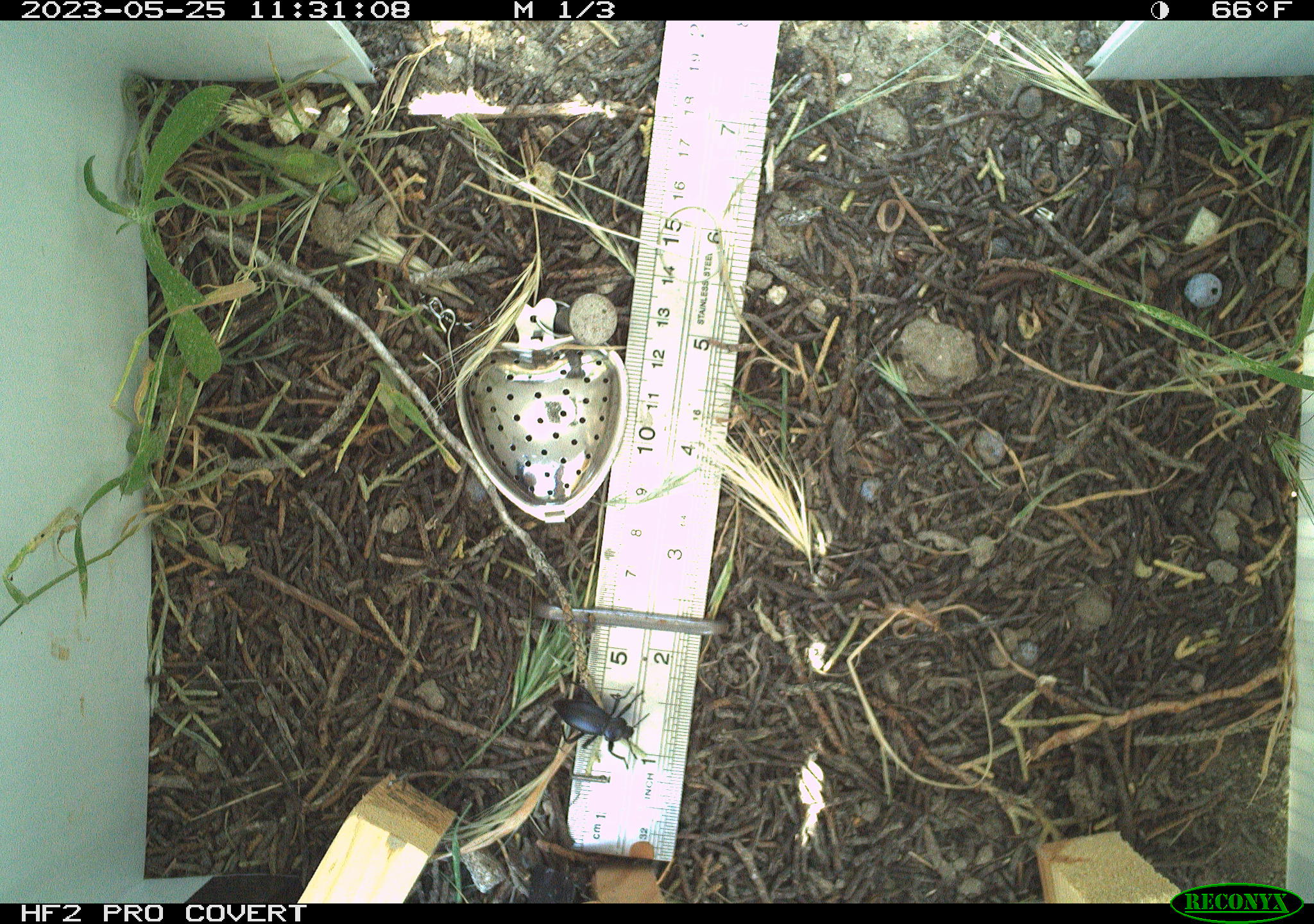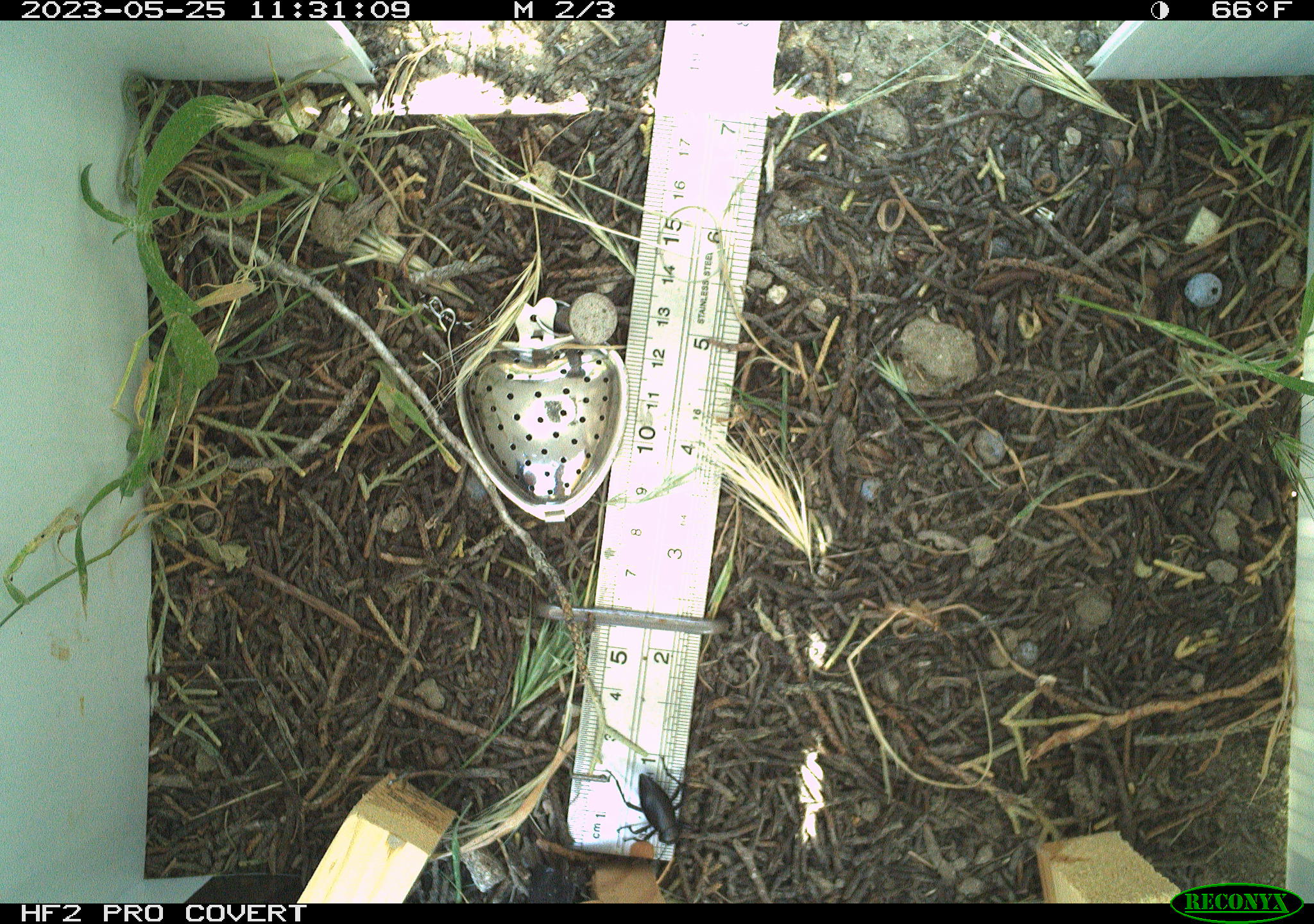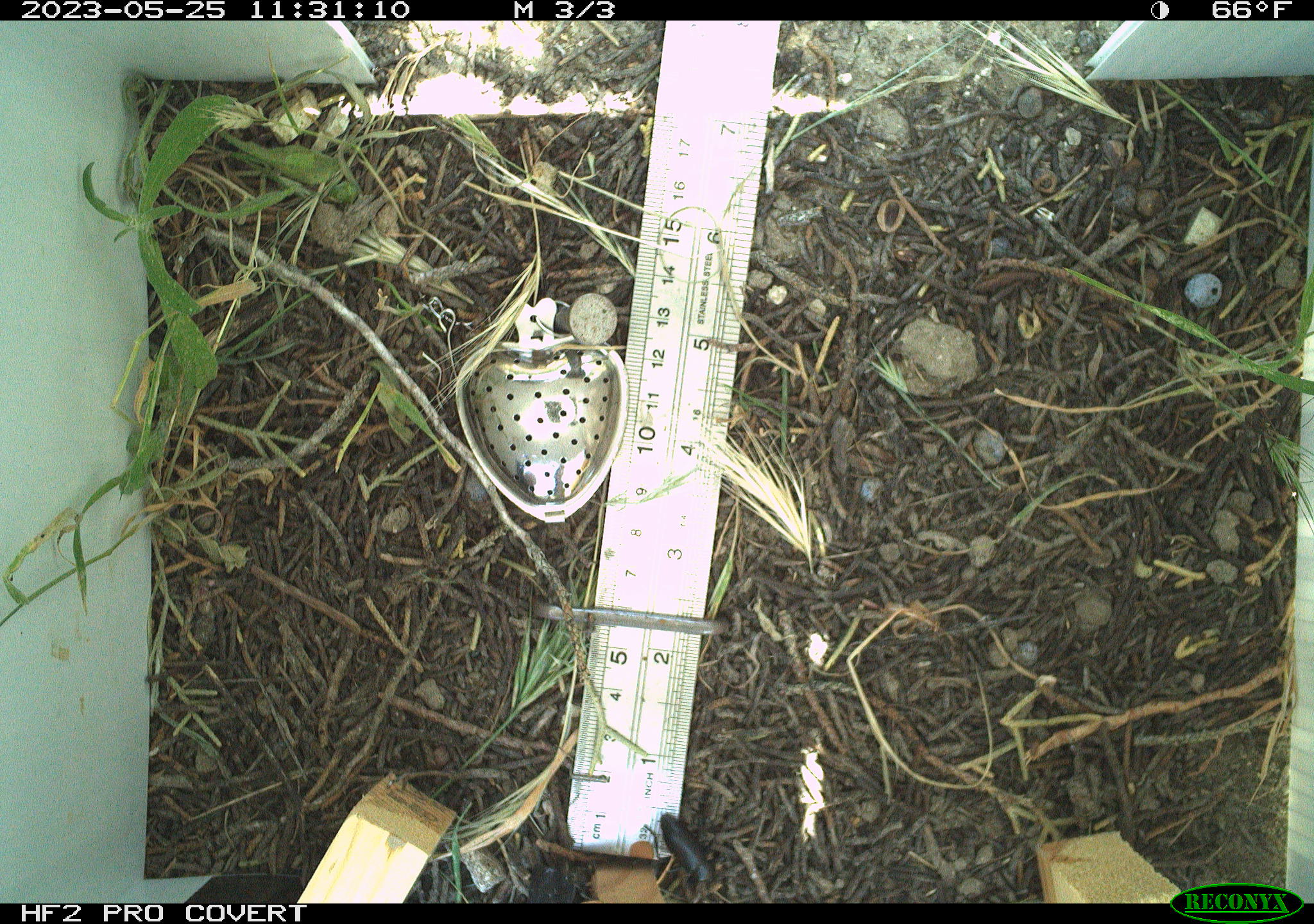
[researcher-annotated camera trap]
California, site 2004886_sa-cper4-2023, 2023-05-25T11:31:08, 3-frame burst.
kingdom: Animalia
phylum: Arthropoda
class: Insecta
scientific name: Insecta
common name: insect